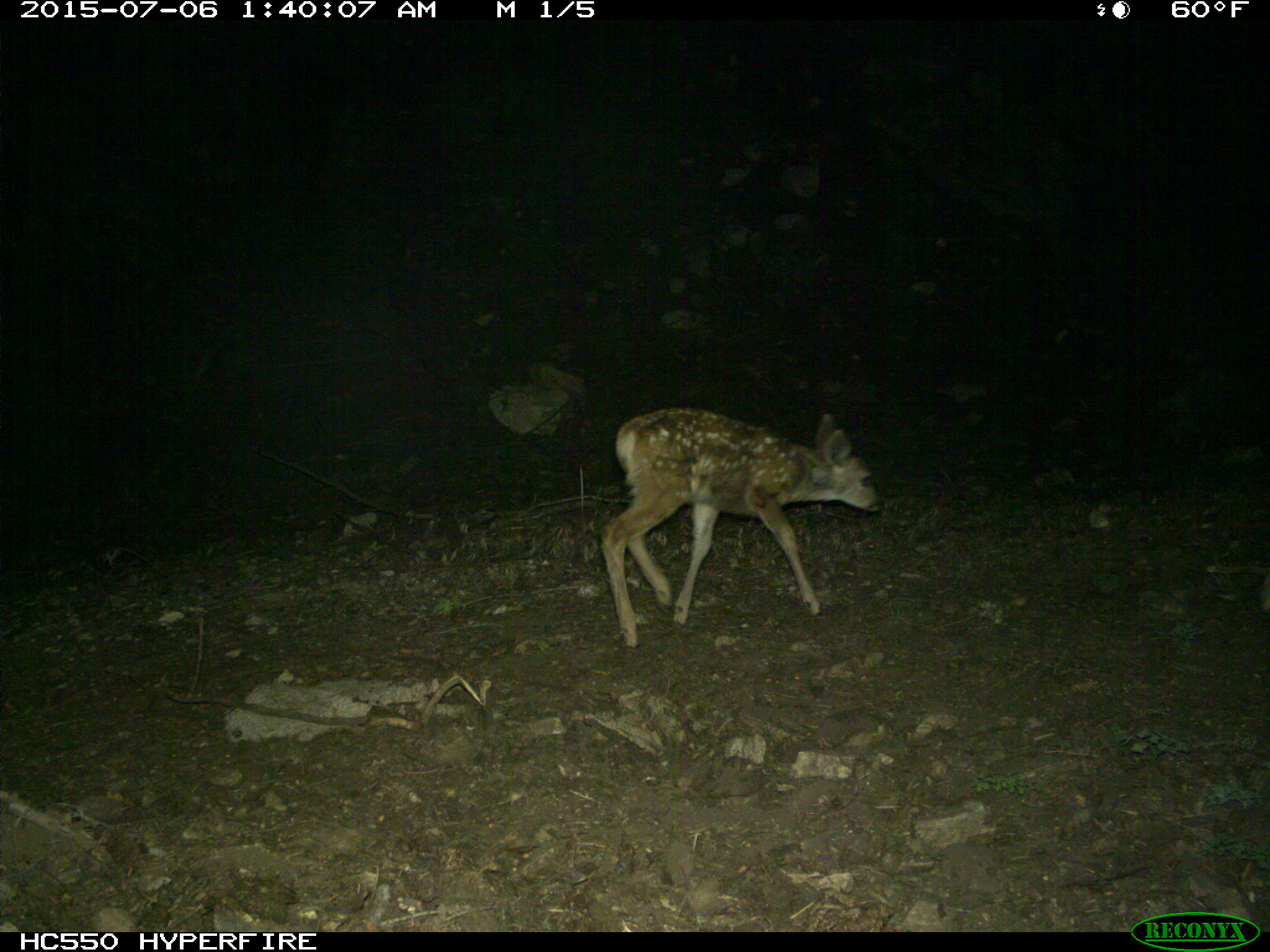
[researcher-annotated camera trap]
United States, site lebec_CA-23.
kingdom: Animalia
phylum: Chordata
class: Mammalia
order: Artiodactyla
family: Cervidae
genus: Odocoileus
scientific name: Odocoileus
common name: deer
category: unidentified deer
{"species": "unidentified deer (deer) (Odocoileus)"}